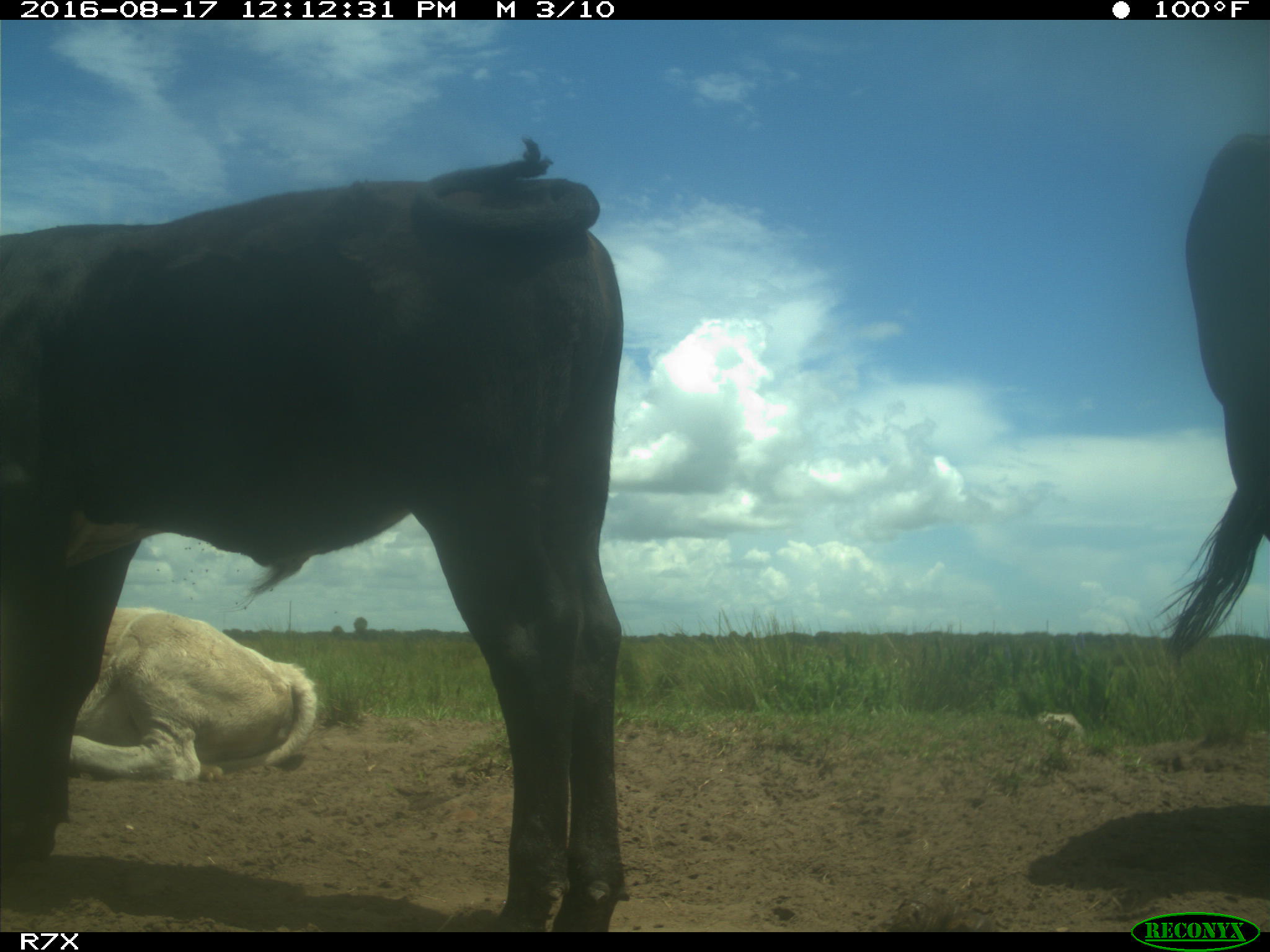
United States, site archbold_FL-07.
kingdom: Animalia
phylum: Chordata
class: Mammalia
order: Artiodactyla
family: Bovidae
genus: Bos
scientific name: Bos taurus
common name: domestic cow